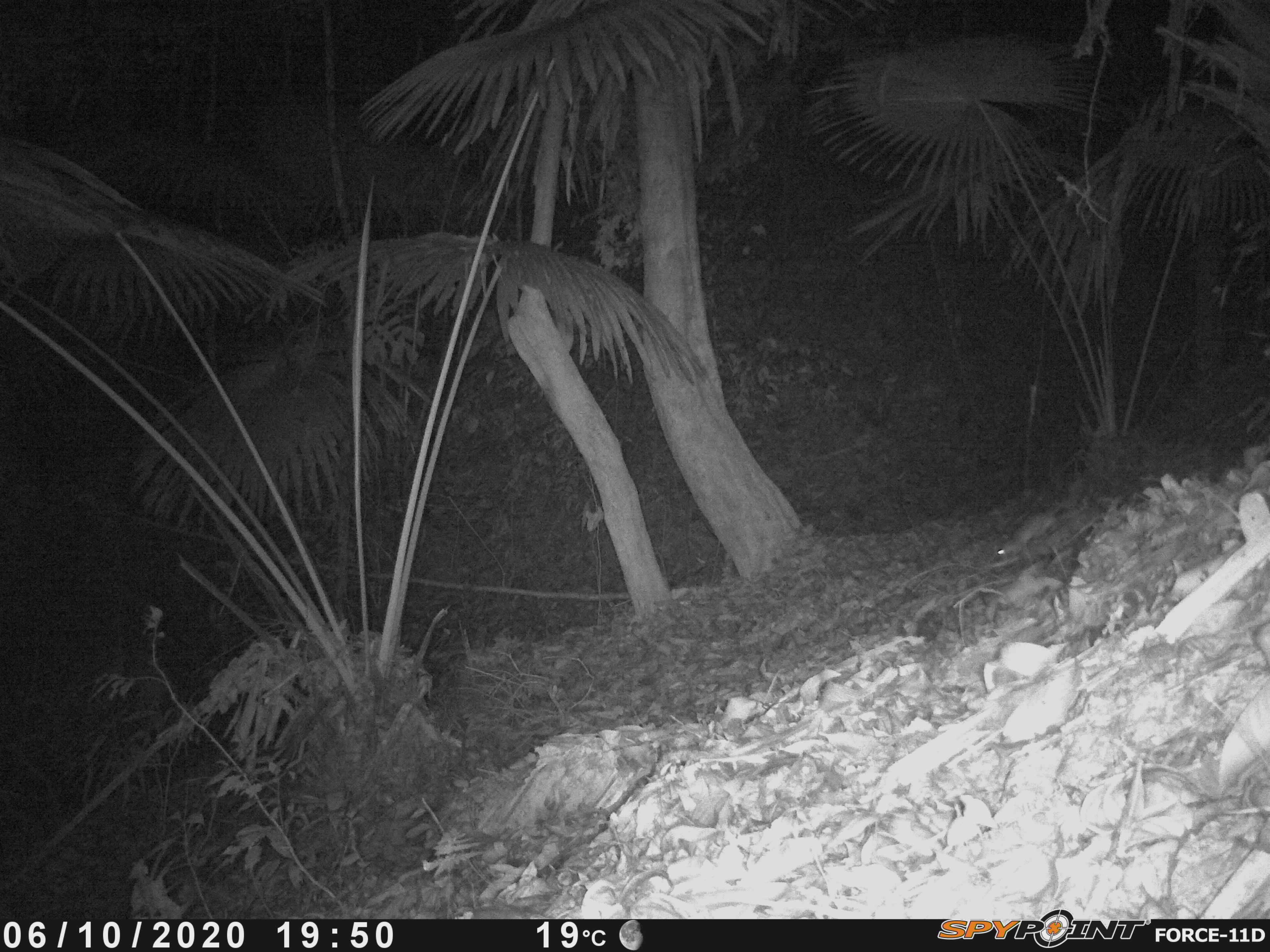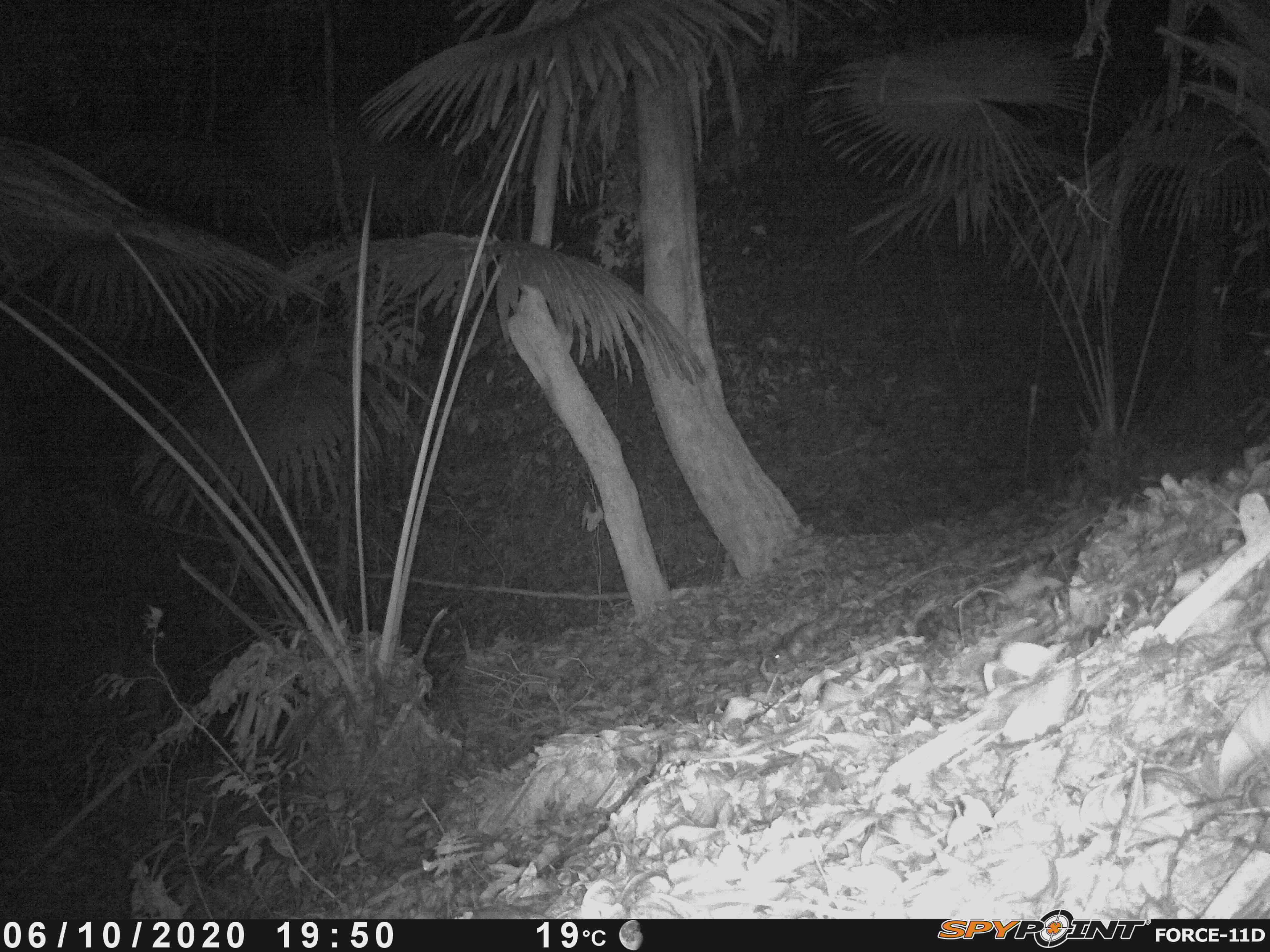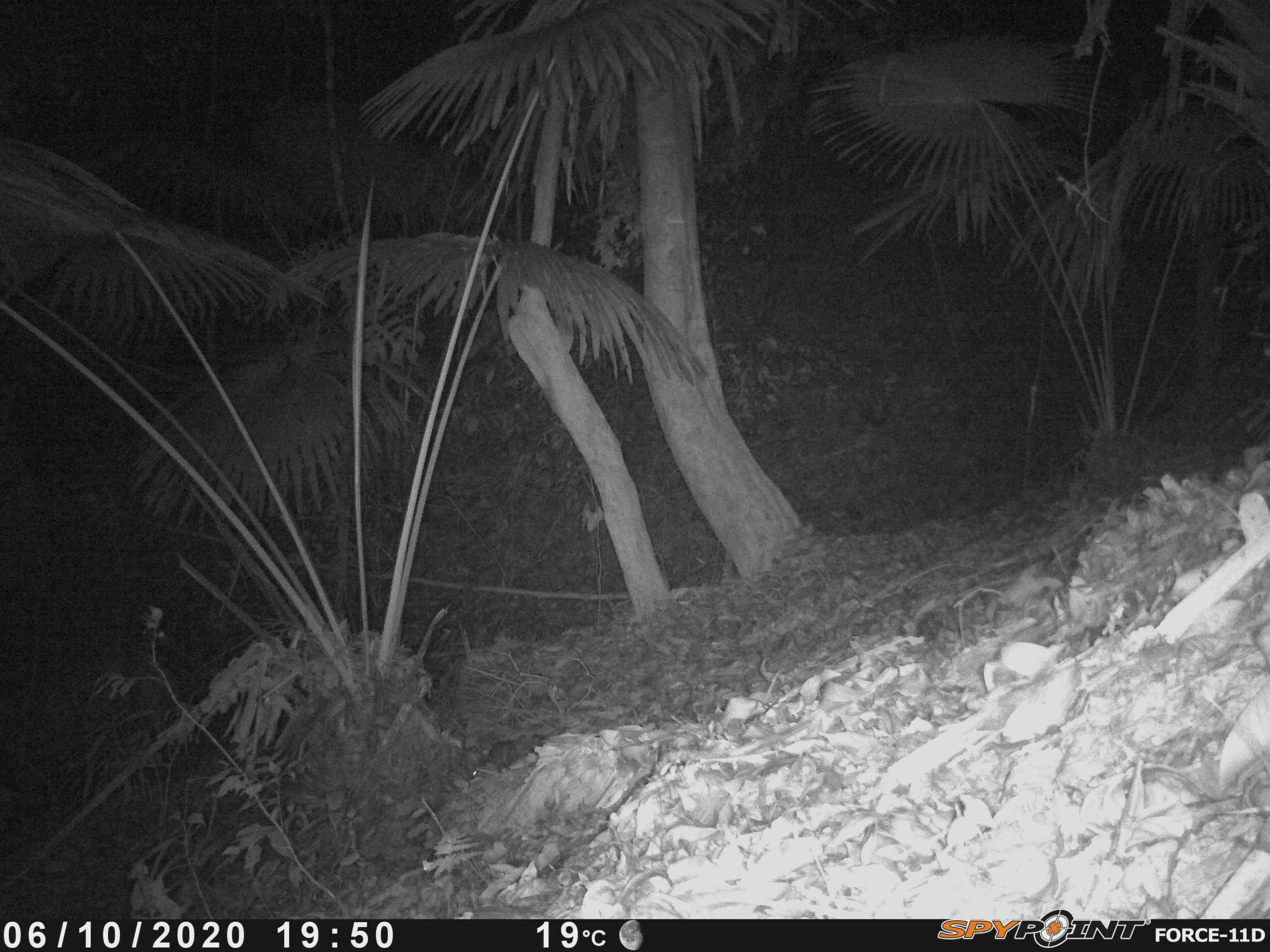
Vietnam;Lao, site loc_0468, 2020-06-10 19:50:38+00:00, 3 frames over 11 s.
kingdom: Animalia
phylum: Chordata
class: Mammalia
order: Rodentia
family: Muridae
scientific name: Muridae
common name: old-world mice and rats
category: unidentified murid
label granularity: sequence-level